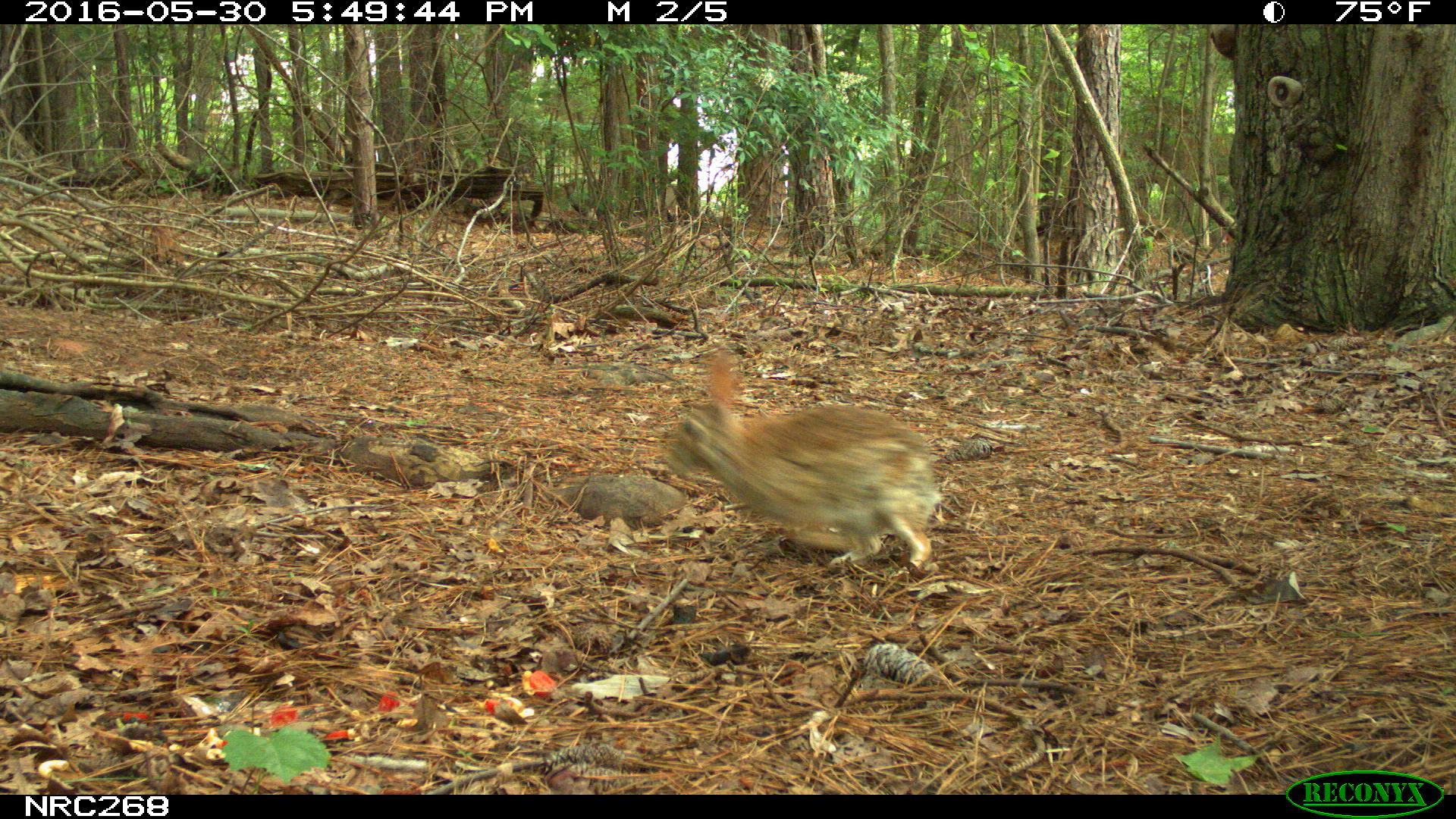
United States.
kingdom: Animalia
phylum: Chordata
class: Mammalia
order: Lagomorpha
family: Leporidae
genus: Sylvilagus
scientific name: Sylvilagus floridanus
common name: eastern cottontail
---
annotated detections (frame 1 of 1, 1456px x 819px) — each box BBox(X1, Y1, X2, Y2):
Eastern Cottontail: BBox(648, 373, 959, 565)